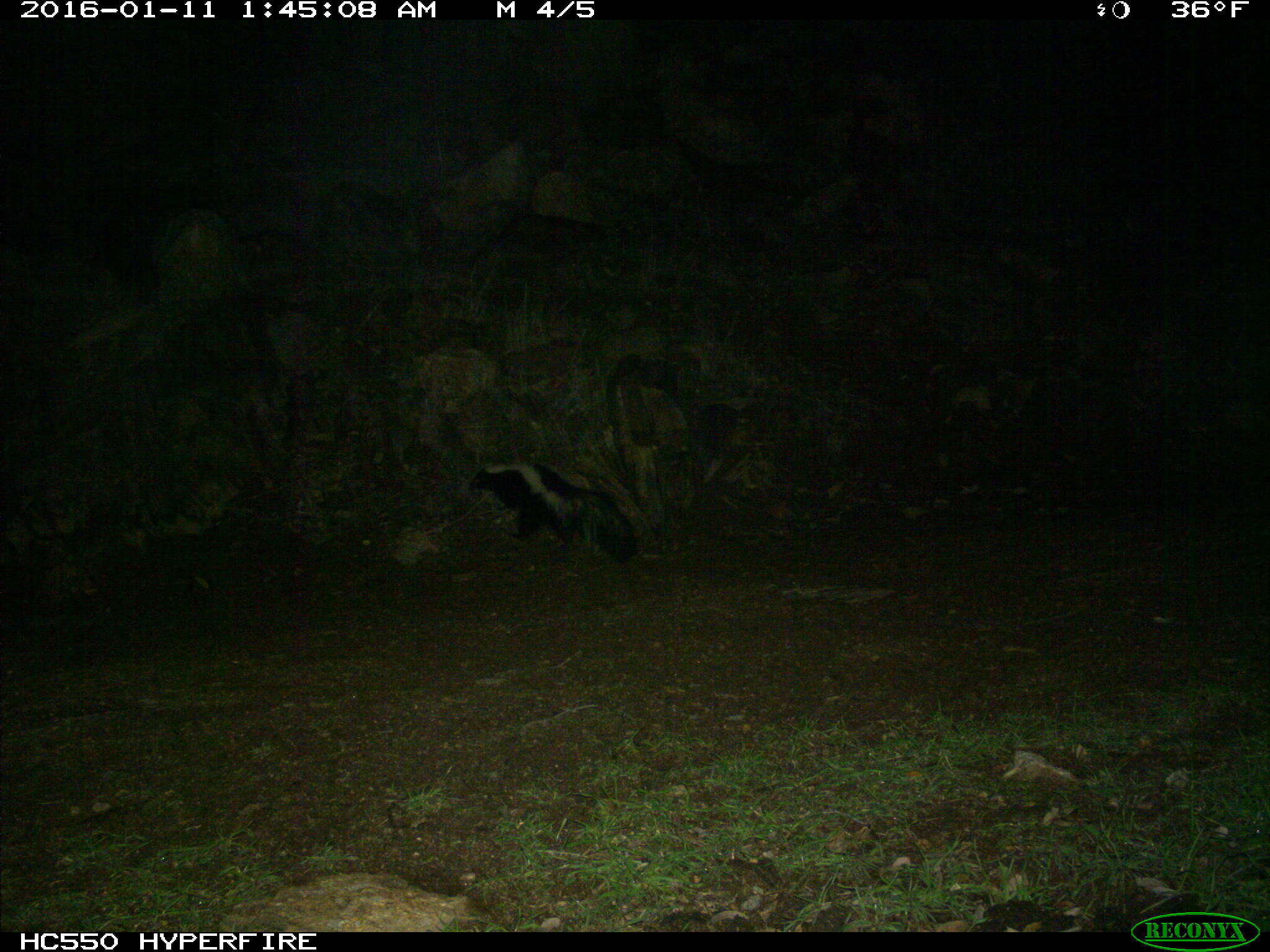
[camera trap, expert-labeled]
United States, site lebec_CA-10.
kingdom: Animalia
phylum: Chordata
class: Mammalia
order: Carnivora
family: Mephitidae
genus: Mephitis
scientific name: Mephitis mephitis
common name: striped skunk